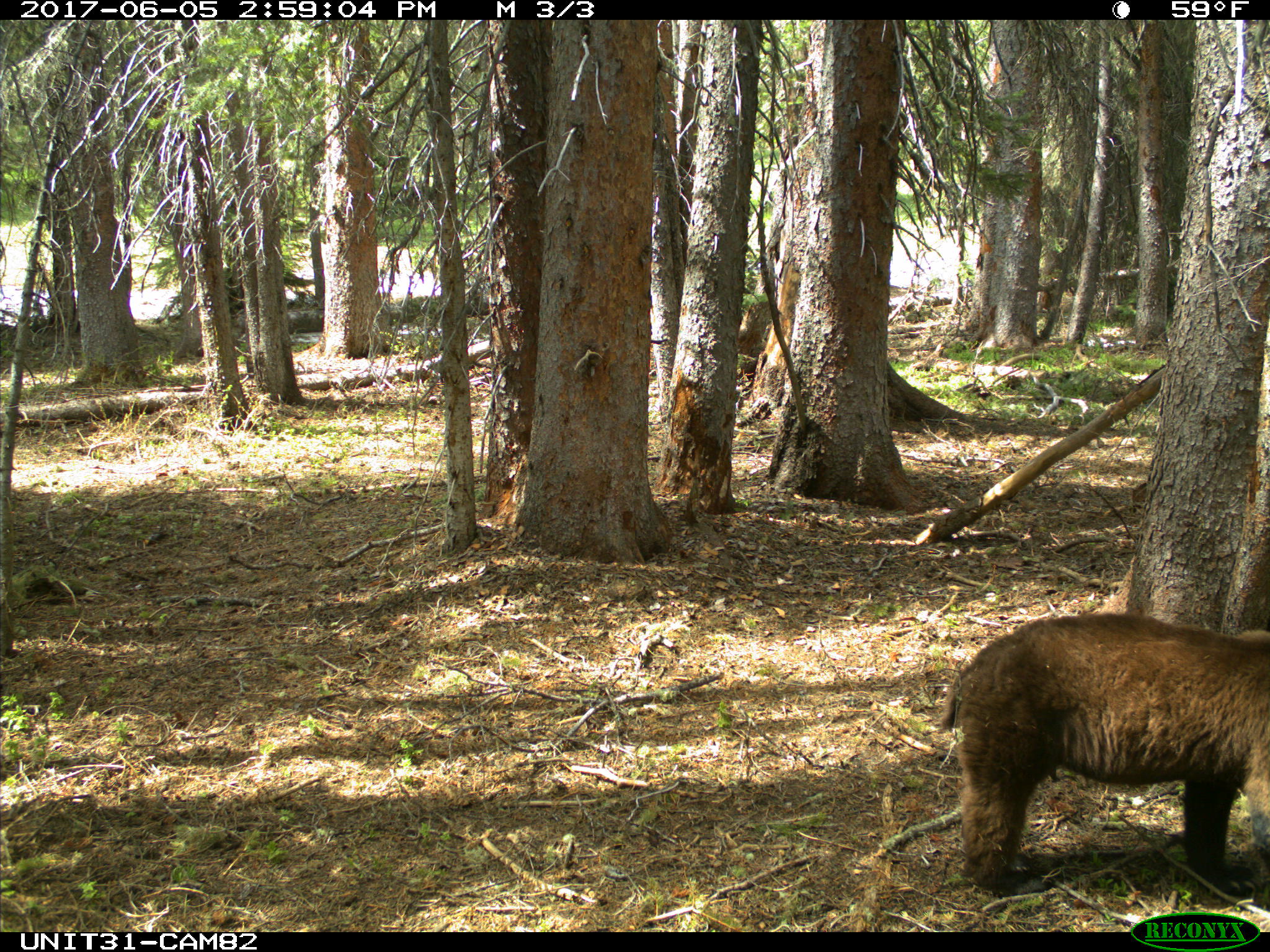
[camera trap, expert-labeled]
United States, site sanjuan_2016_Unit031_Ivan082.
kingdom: Animalia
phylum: Chordata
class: Mammalia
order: Carnivora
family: Ursidae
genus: Ursus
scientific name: Ursus americanus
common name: american black bear